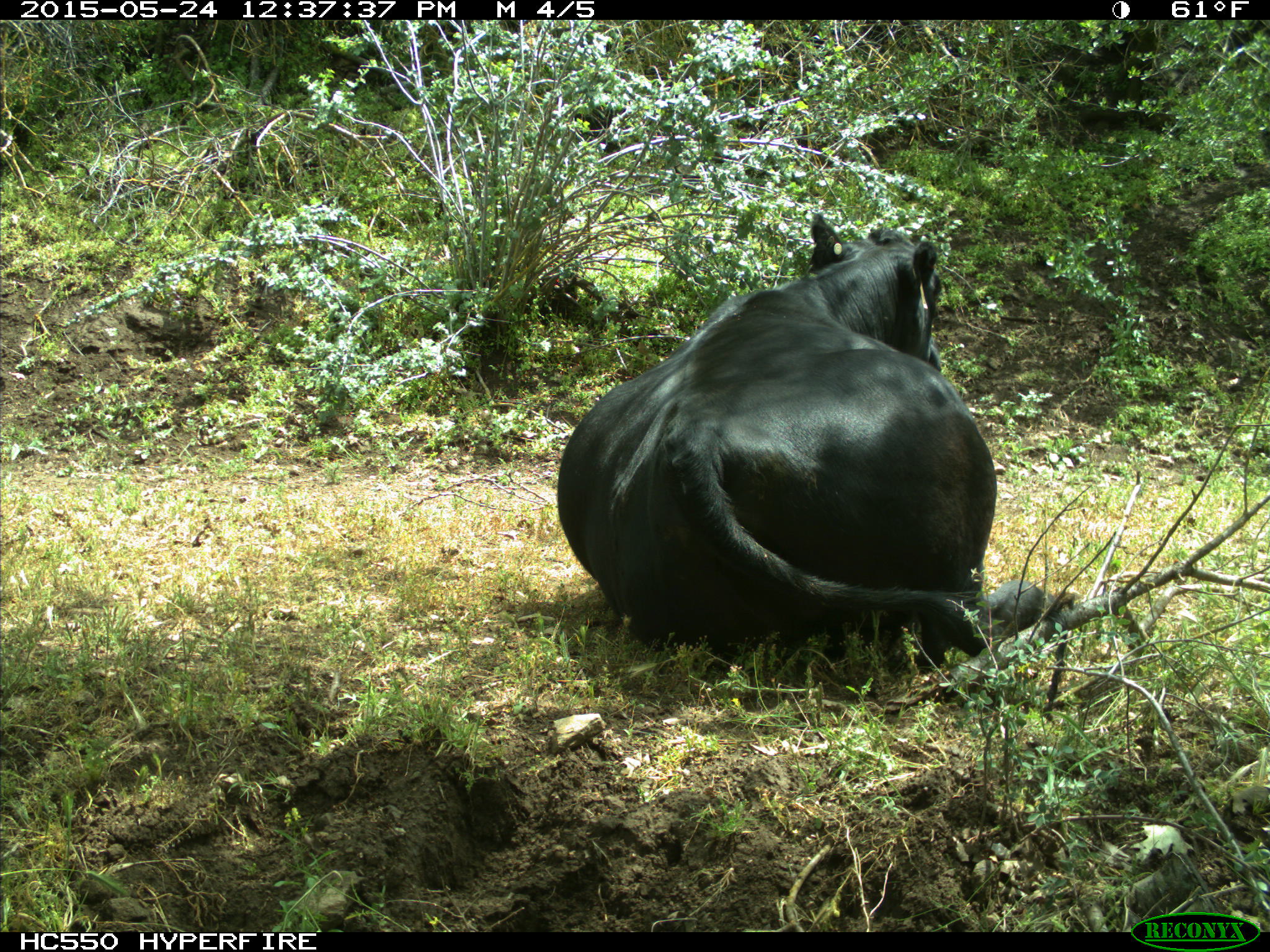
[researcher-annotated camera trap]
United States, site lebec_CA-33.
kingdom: Animalia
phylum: Chordata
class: Mammalia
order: Artiodactyla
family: Bovidae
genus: Bos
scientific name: Bos taurus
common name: domestic cow